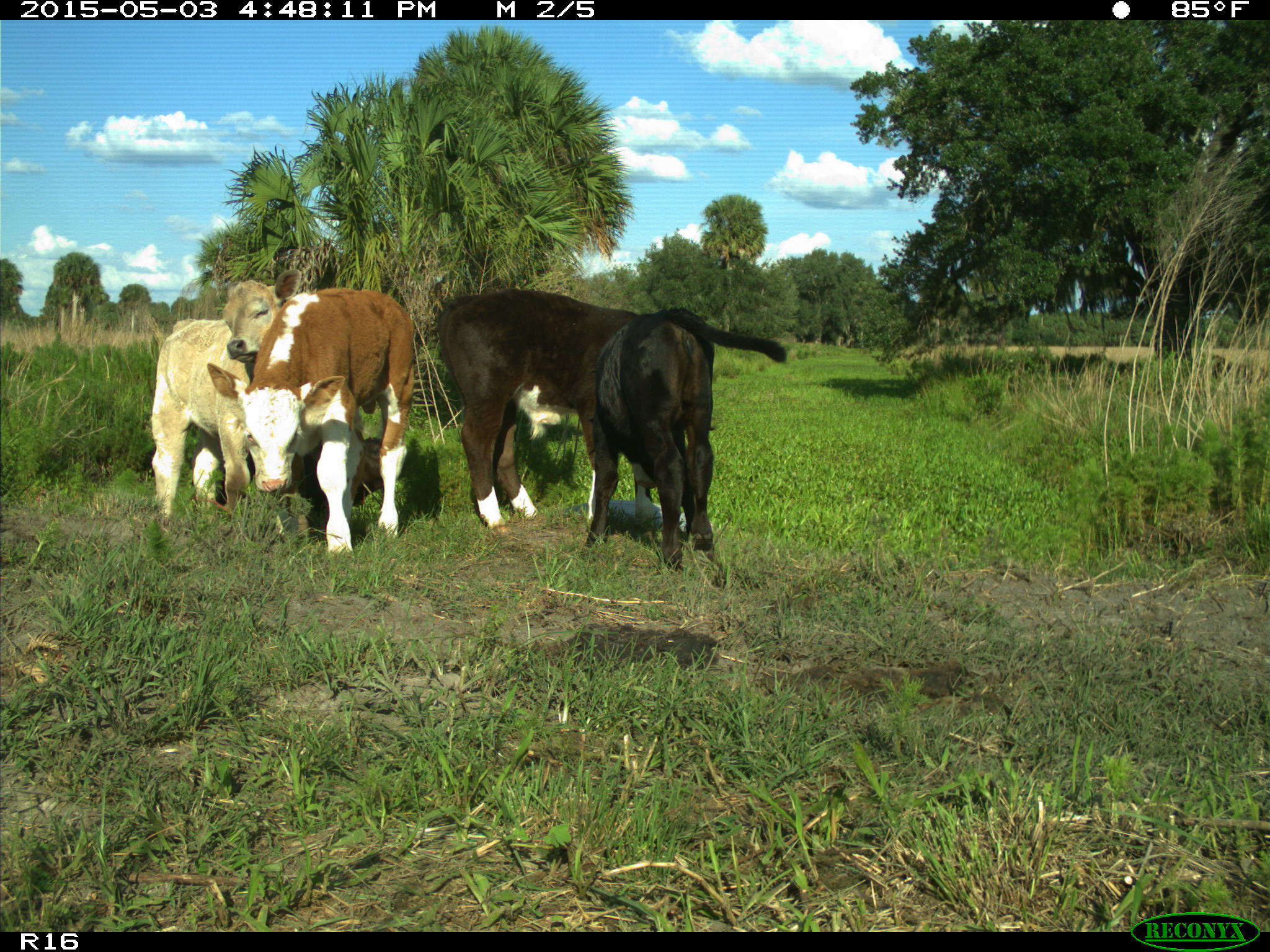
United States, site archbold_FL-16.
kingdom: Animalia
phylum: Chordata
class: Mammalia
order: Artiodactyla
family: Bovidae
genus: Bos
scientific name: Bos taurus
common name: domestic cow